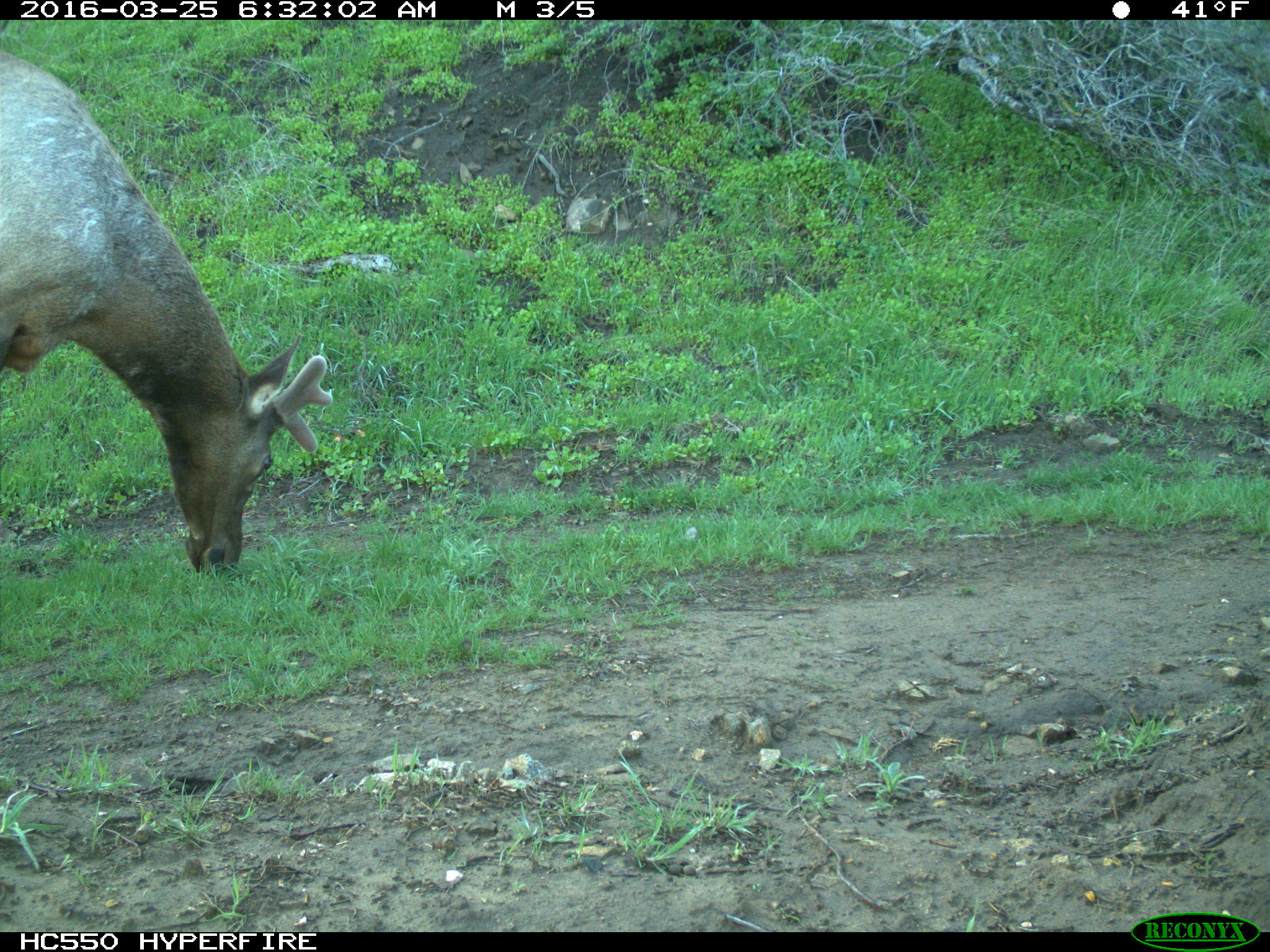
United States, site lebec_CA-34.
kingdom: Animalia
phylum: Chordata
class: Mammalia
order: Artiodactyla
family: Cervidae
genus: Cervus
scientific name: Cervus canadensis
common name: elk